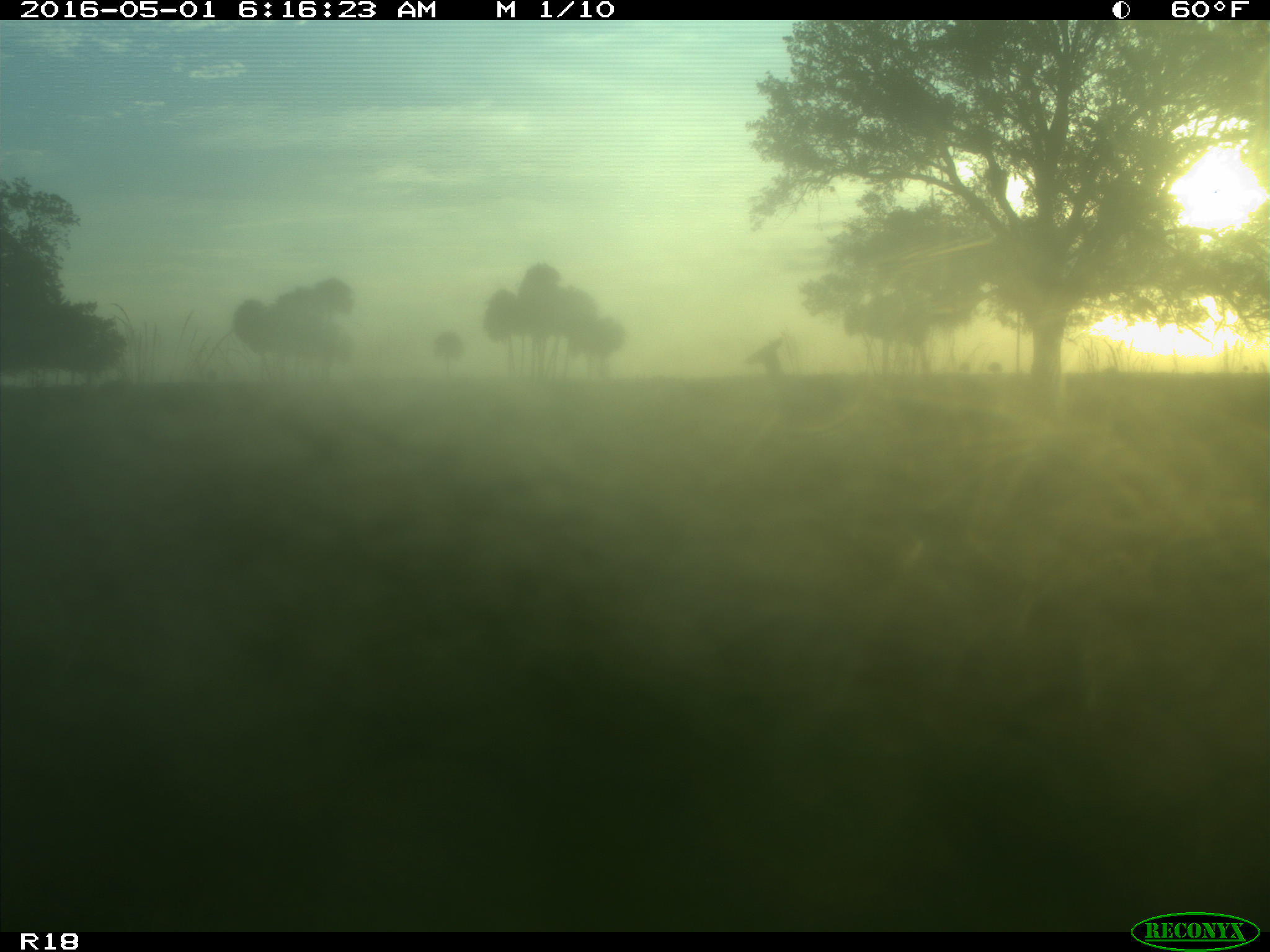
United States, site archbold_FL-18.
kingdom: Animalia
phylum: Chordata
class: Mammalia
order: Artiodactyla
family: Cervidae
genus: Odocoileus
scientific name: Odocoileus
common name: deer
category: unidentified deer